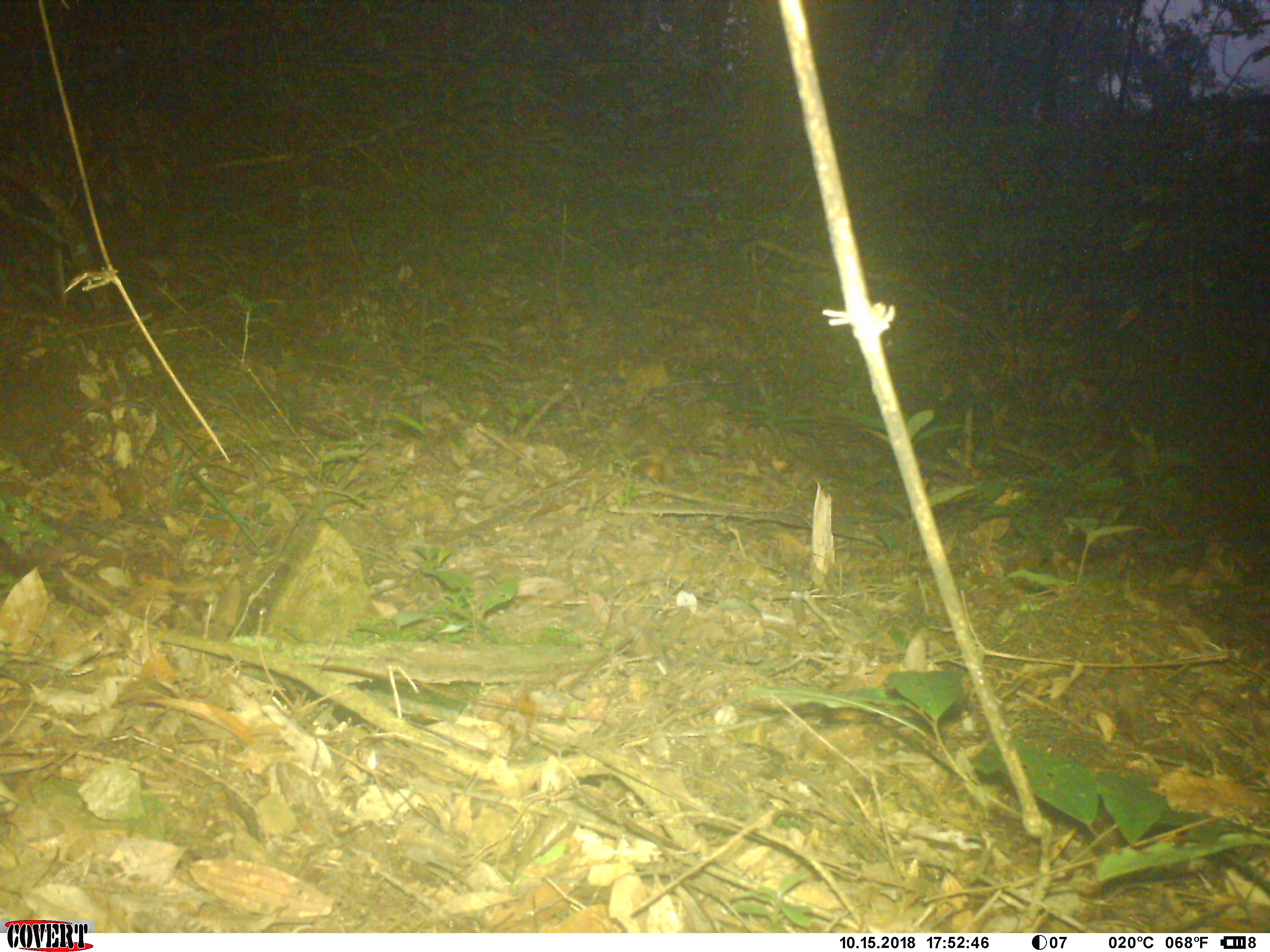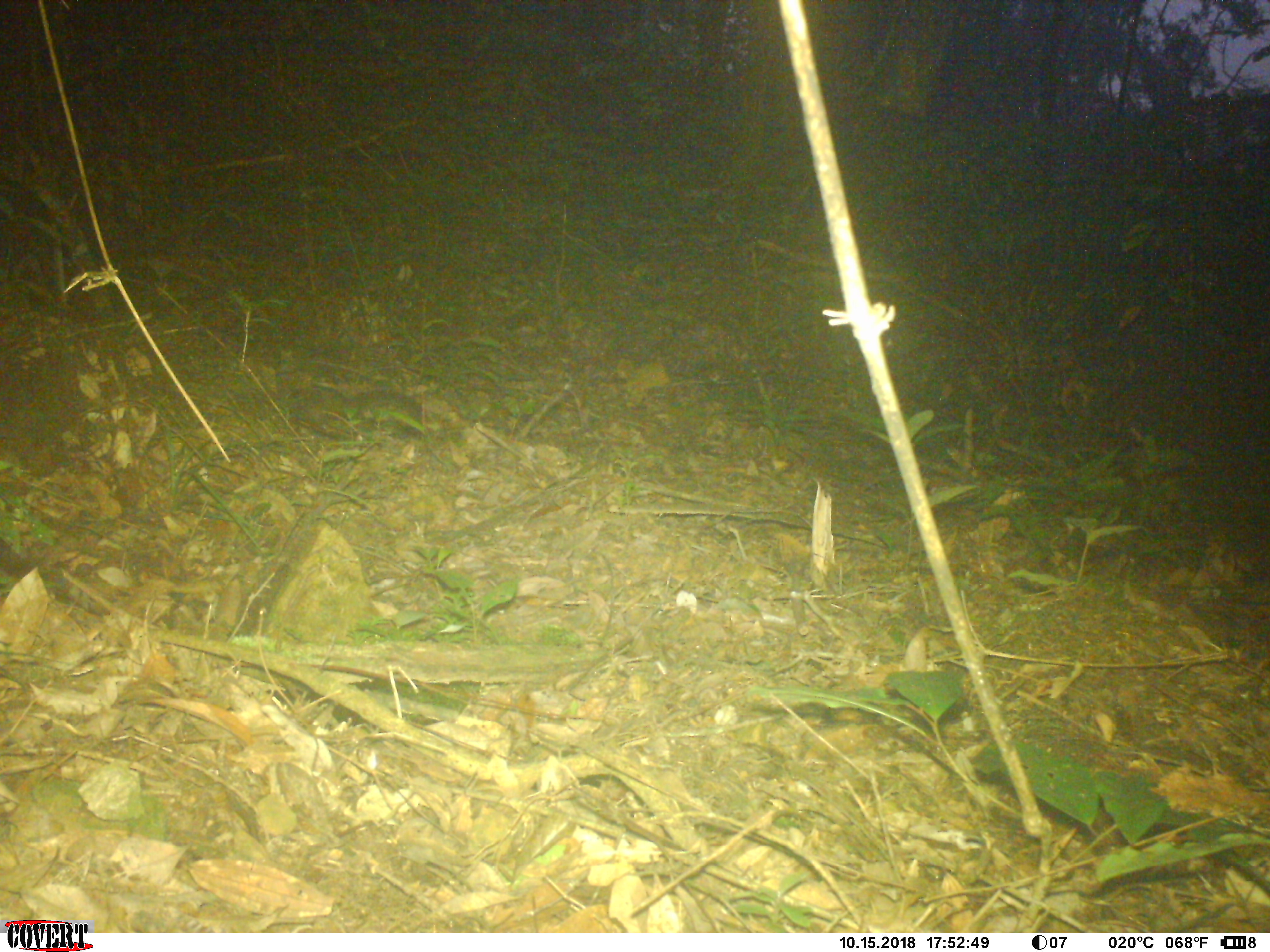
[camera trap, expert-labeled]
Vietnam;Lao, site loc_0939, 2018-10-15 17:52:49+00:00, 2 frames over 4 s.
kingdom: Animalia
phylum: Chordata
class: Mammalia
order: Rodentia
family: Sciuridae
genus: Dremomys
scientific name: Dremomys rufigenis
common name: red-cheeked squirrel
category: red cheeked squirrel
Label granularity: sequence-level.